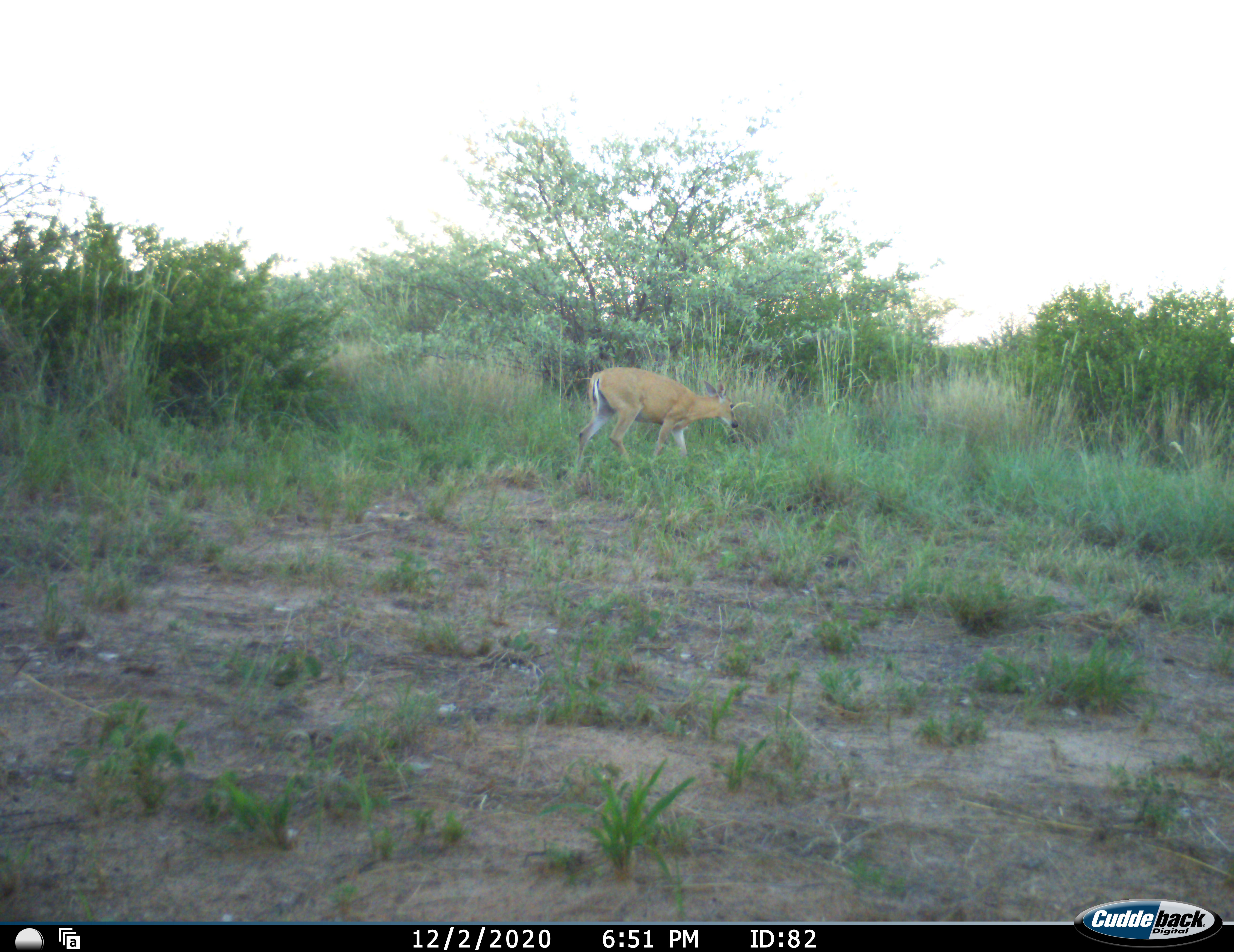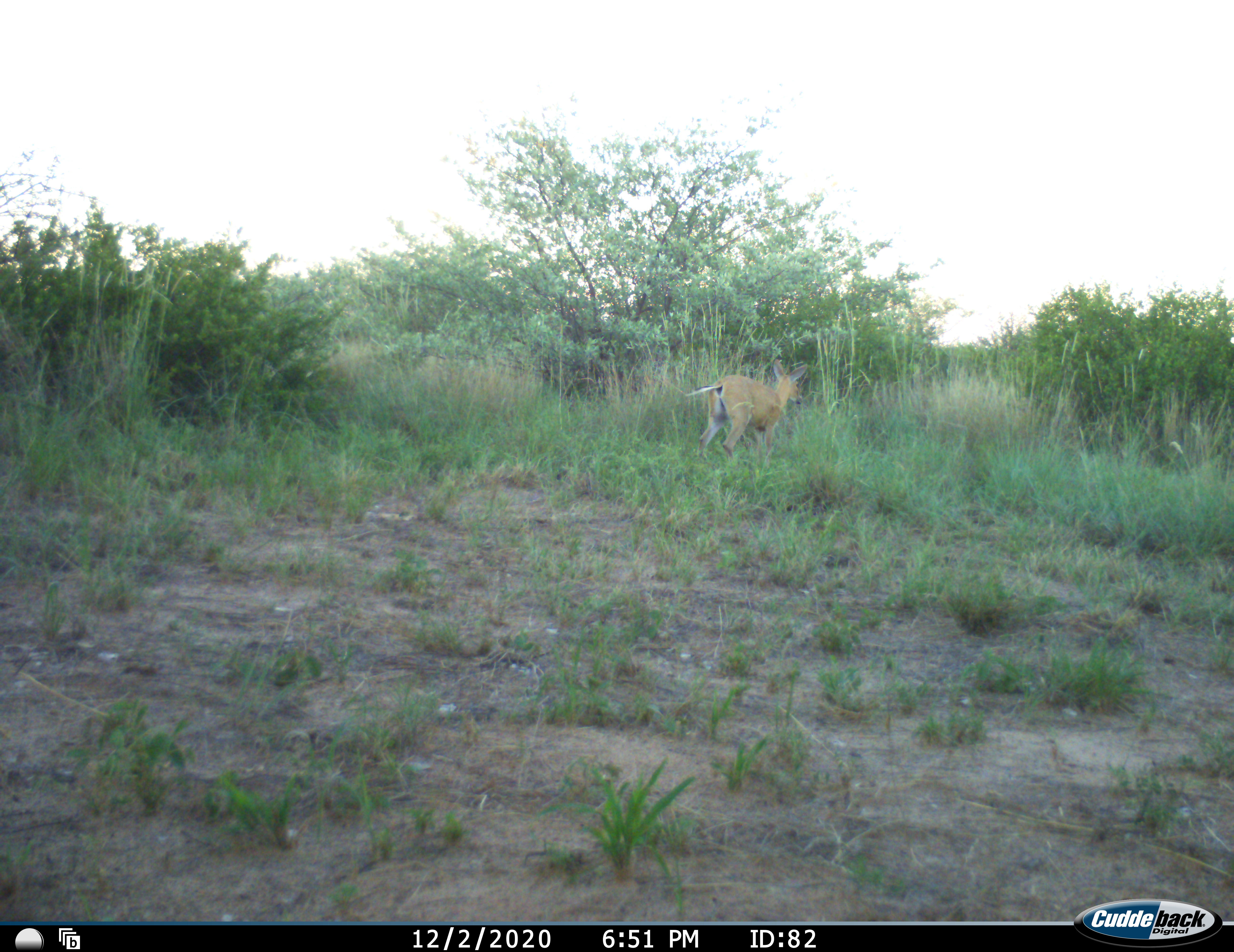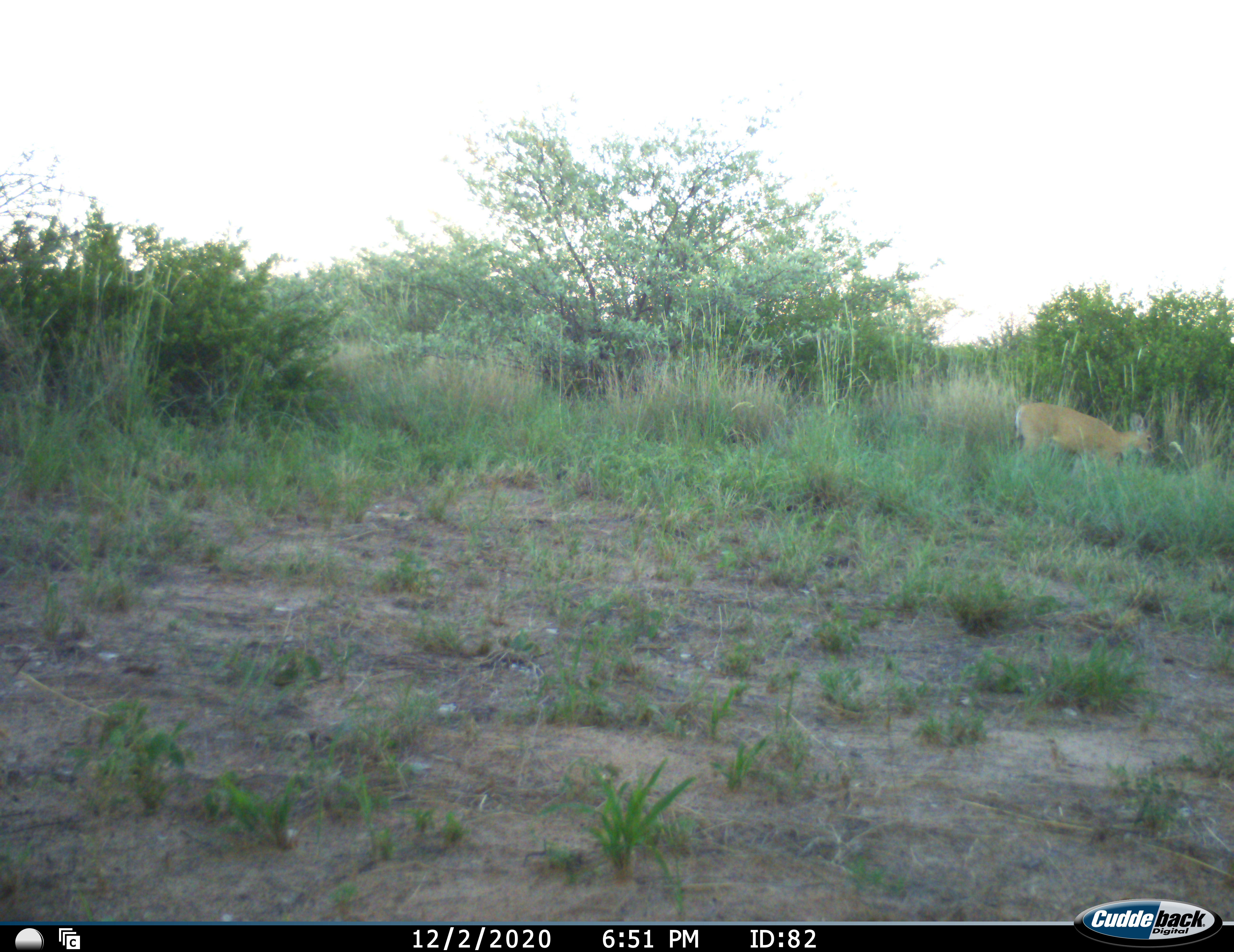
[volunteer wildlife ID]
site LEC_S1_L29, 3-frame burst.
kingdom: Animalia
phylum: Chordata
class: Mammalia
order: Artiodactyla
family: Bovidae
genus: Sylvicapra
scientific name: Sylvicapra grimmia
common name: common duiker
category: duikercommongrey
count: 1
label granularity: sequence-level